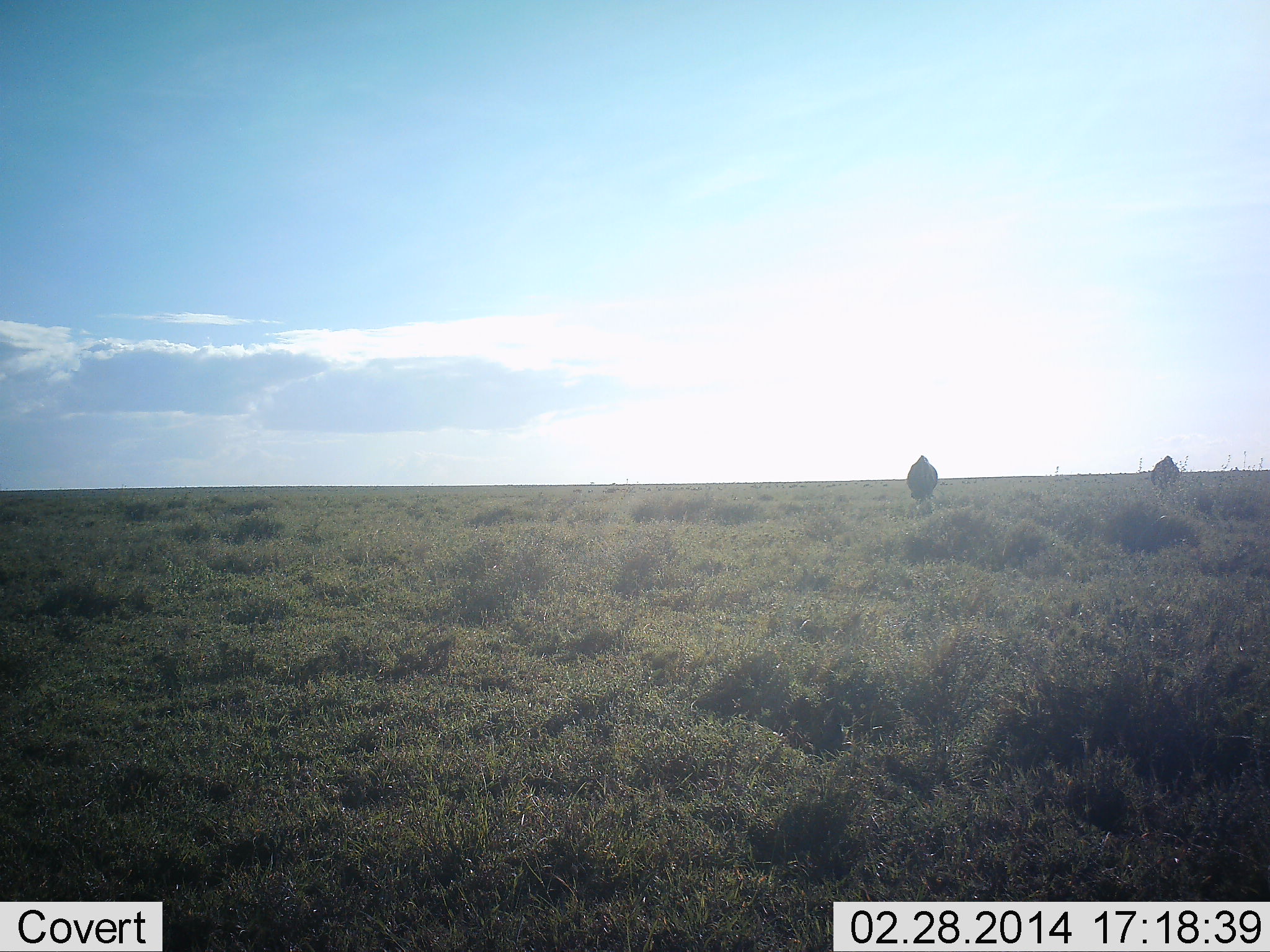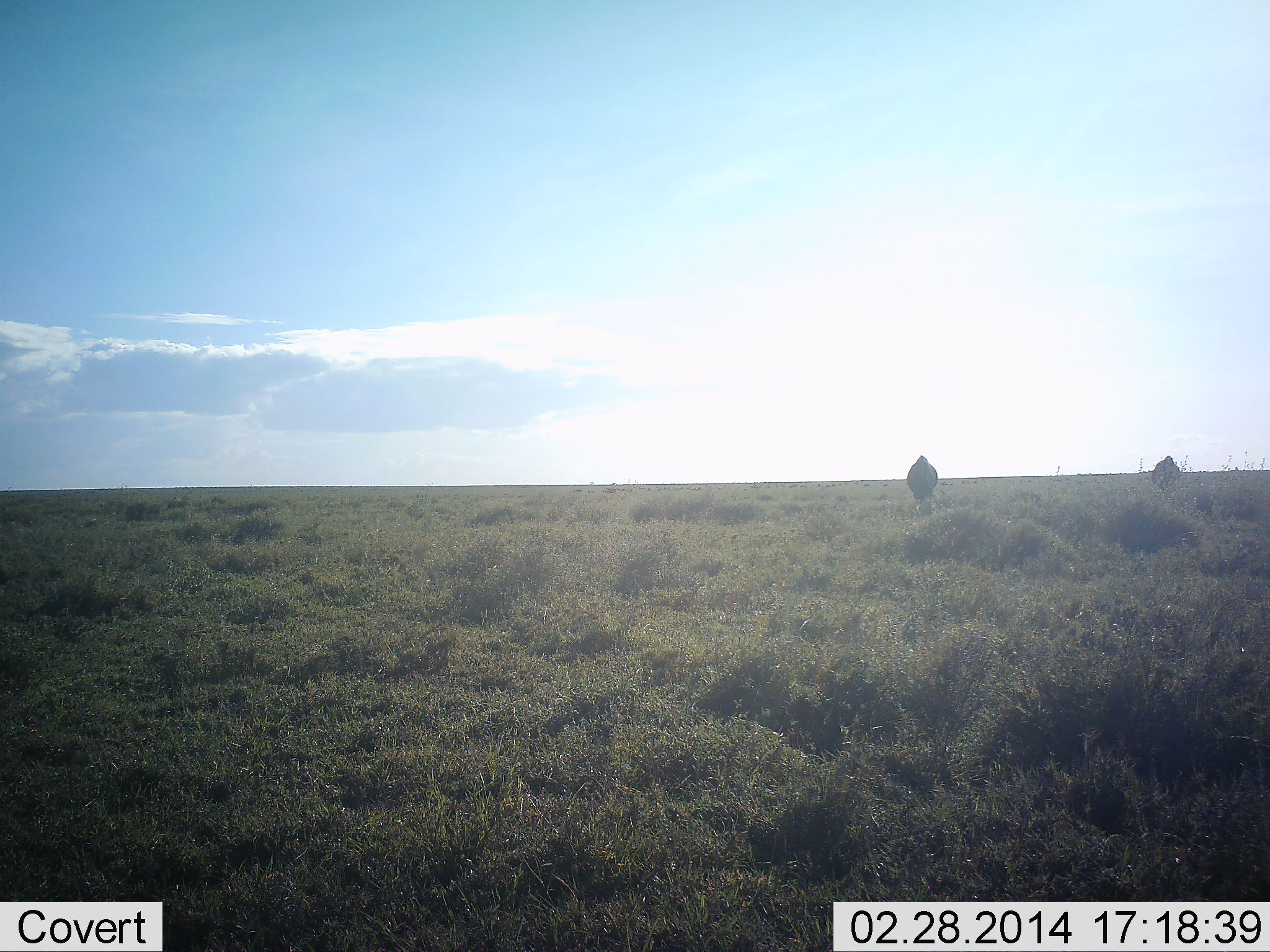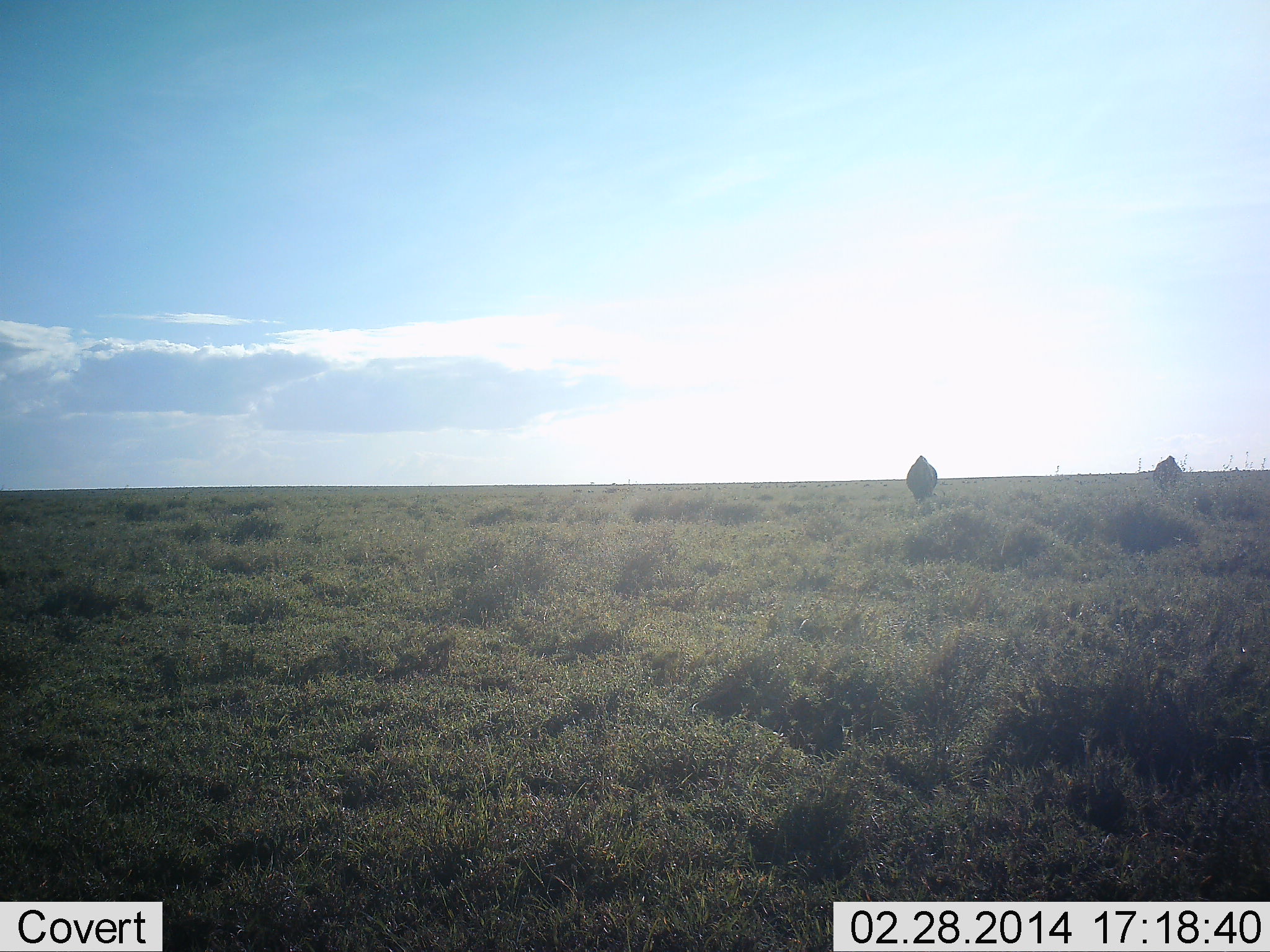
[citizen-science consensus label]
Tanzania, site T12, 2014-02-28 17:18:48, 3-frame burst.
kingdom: Animalia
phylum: Chordata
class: Mammalia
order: Artiodactyla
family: Bovidae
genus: Connochaetes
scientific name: Connochaetes taurinus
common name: blue wildebeest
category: wildebeest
Wildebeest (blue wildebeest) (Connochaetes taurinus), count 2. Behavior (volunteer vote fractions): standing 38%, resting 0%, moving 0%, interacting 0%. Young present (vote fraction): 0%. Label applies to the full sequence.